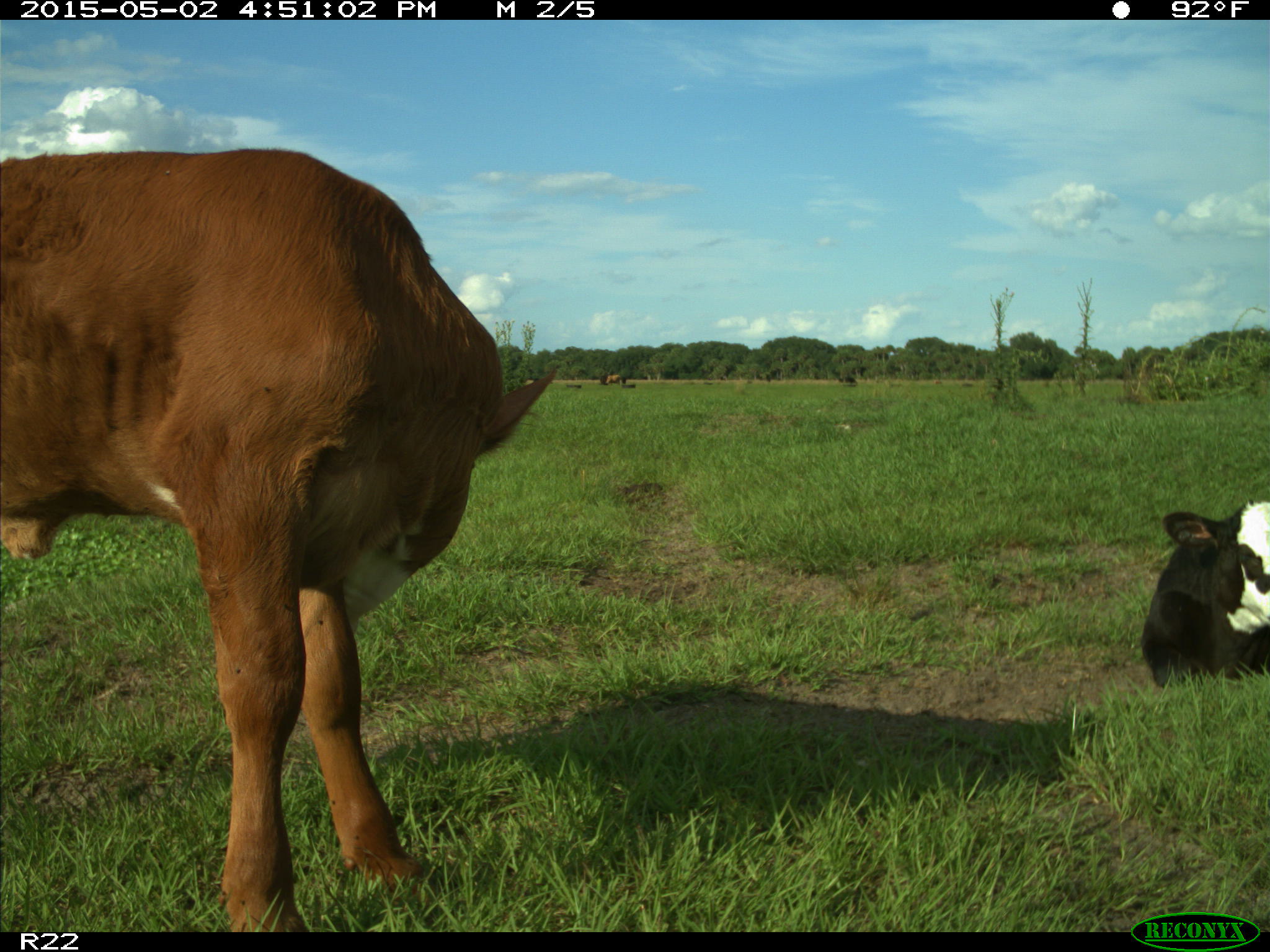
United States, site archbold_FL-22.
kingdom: Animalia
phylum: Chordata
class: Mammalia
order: Artiodactyla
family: Bovidae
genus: Bos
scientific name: Bos taurus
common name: domestic cow